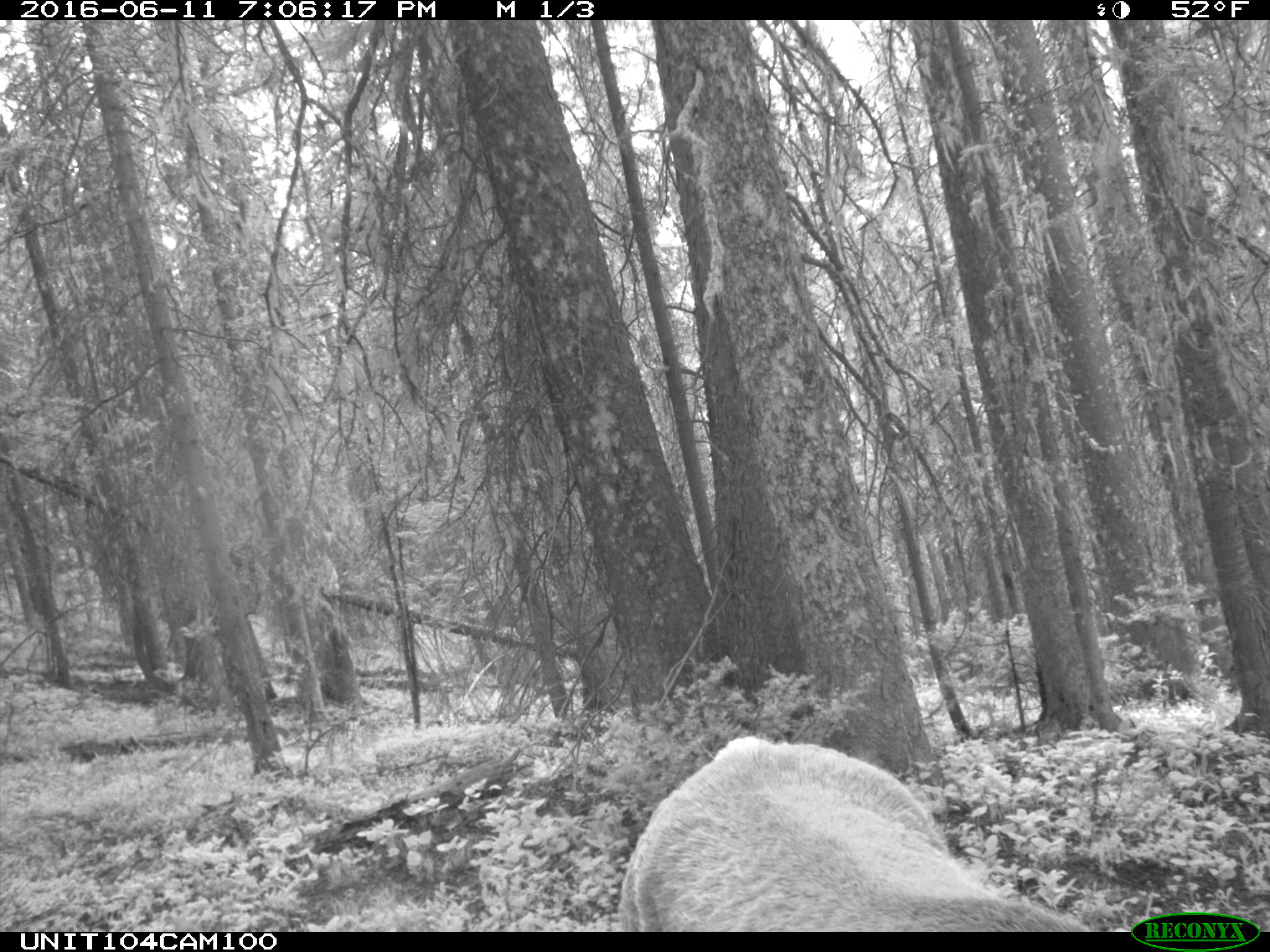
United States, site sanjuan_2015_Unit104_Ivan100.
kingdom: Animalia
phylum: Chordata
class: Mammalia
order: Artiodactyla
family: Cervidae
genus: Cervus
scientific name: Cervus elaphus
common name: red deer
Cervus elaphus (red deer).